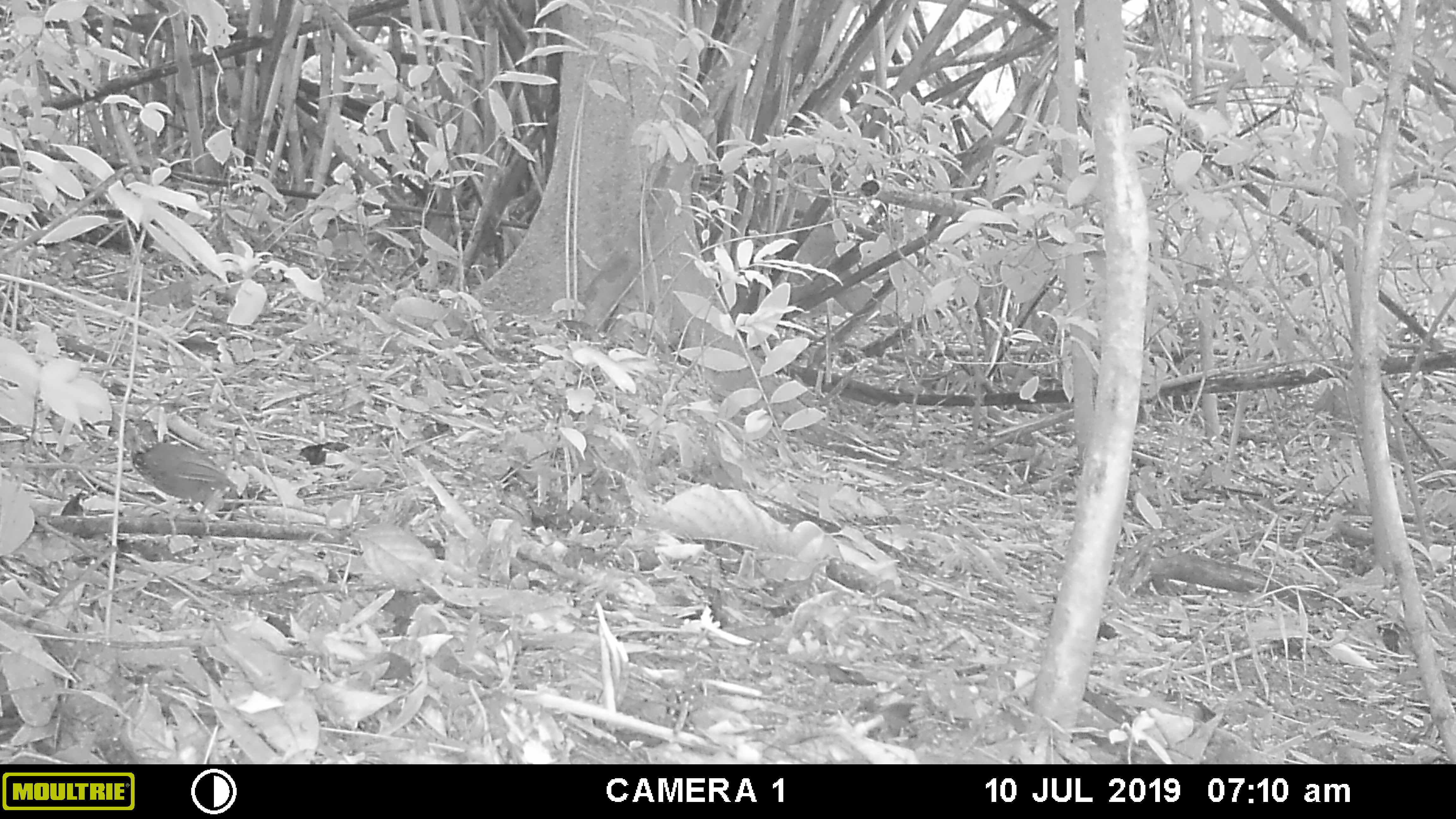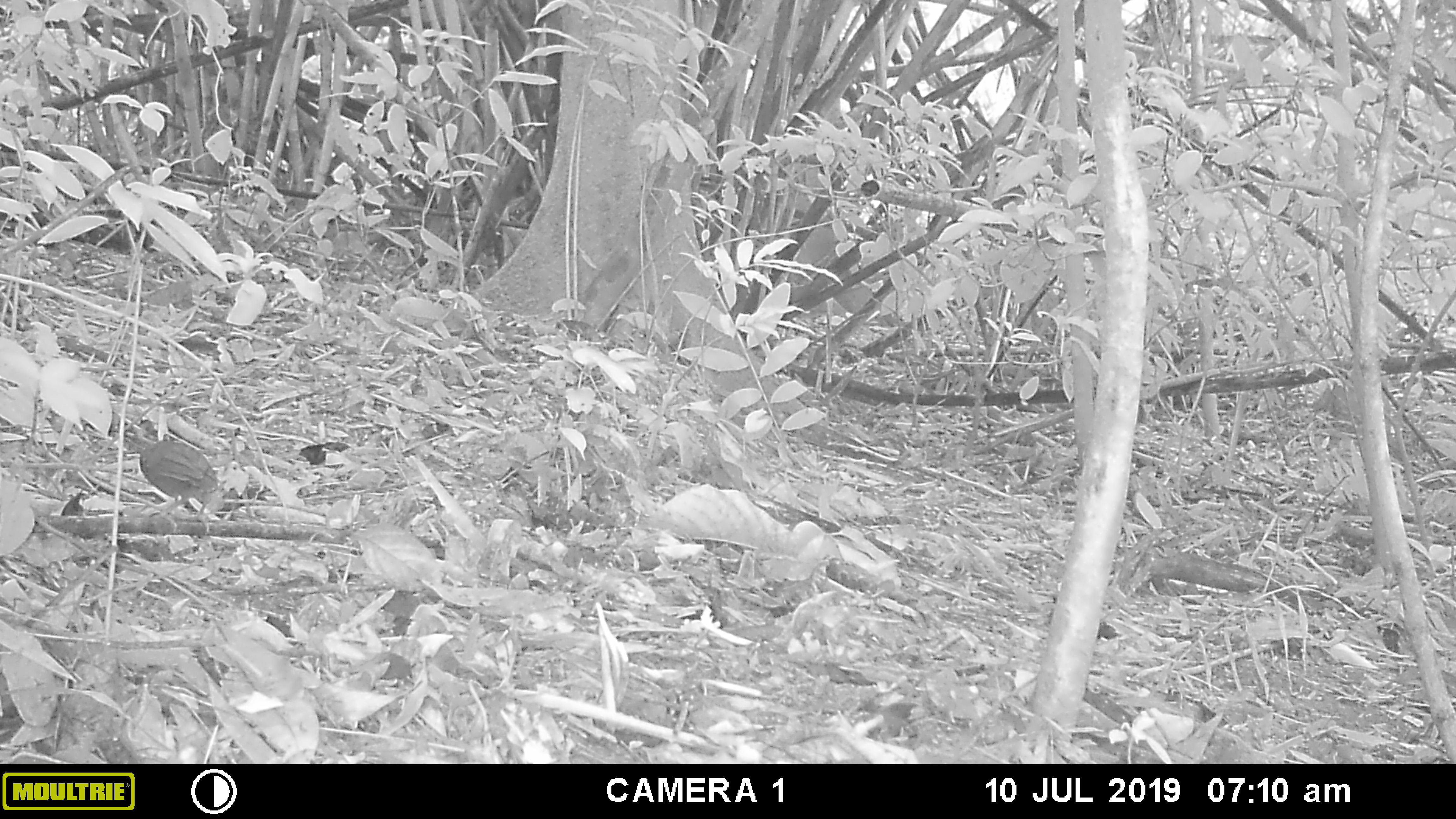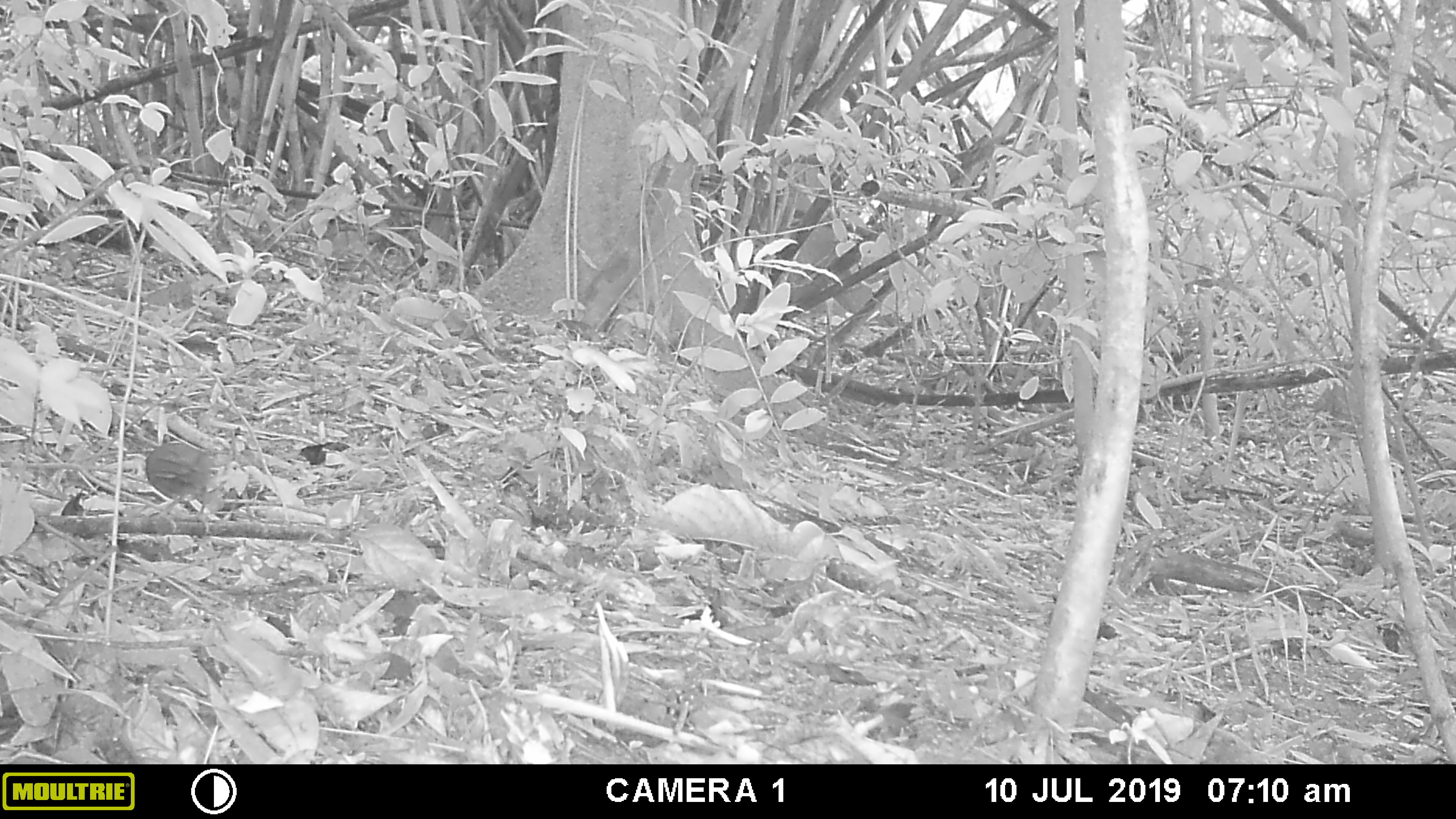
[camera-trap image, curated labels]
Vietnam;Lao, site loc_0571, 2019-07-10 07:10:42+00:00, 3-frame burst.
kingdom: Animalia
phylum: Chordata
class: Aves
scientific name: Aves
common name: bird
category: unidentified bird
Unidentified bird (bird) (Aves). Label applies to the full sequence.